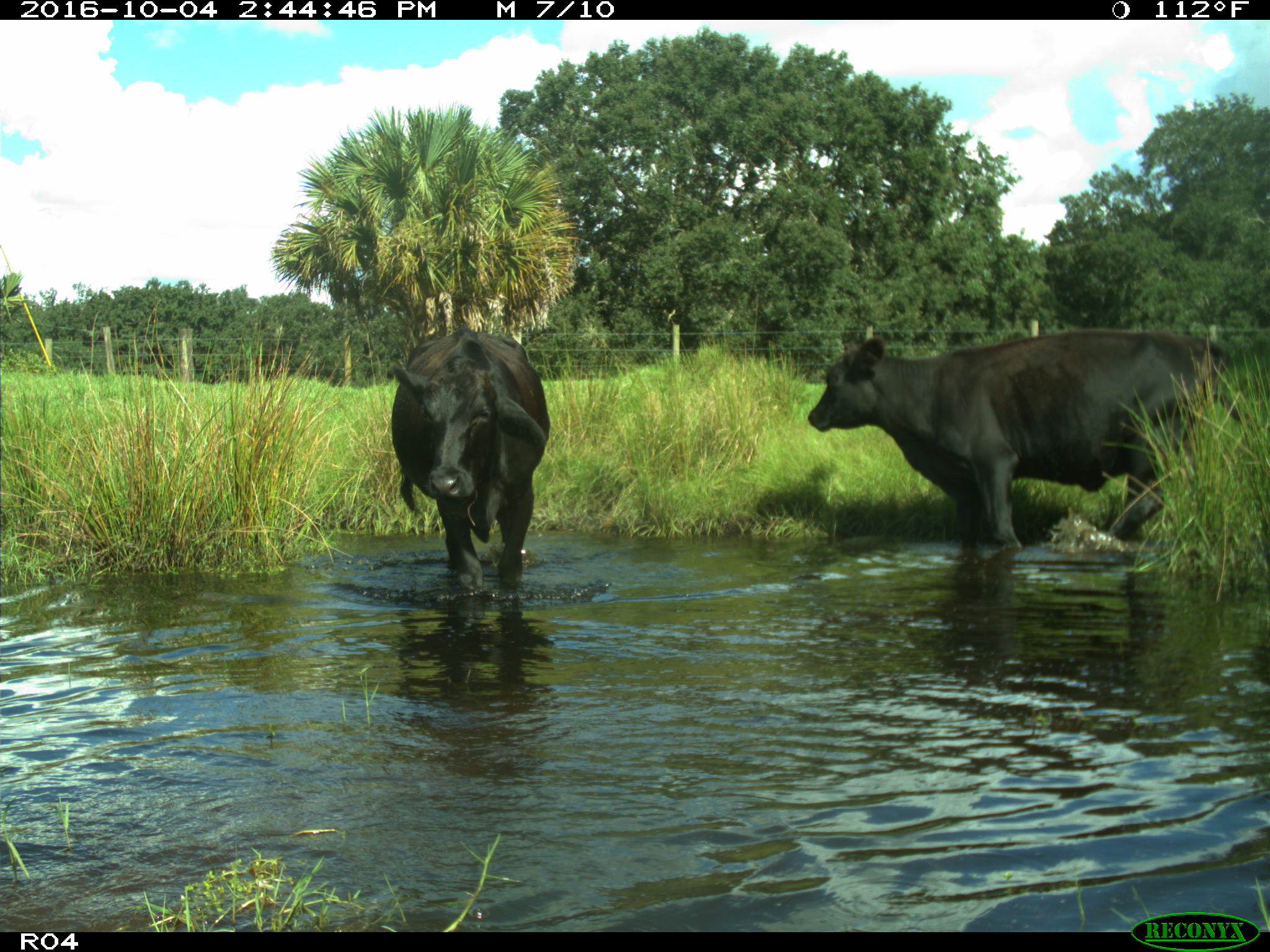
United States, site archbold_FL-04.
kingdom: Animalia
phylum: Chordata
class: Mammalia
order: Artiodactyla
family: Bovidae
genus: Bos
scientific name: Bos taurus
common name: domestic cow